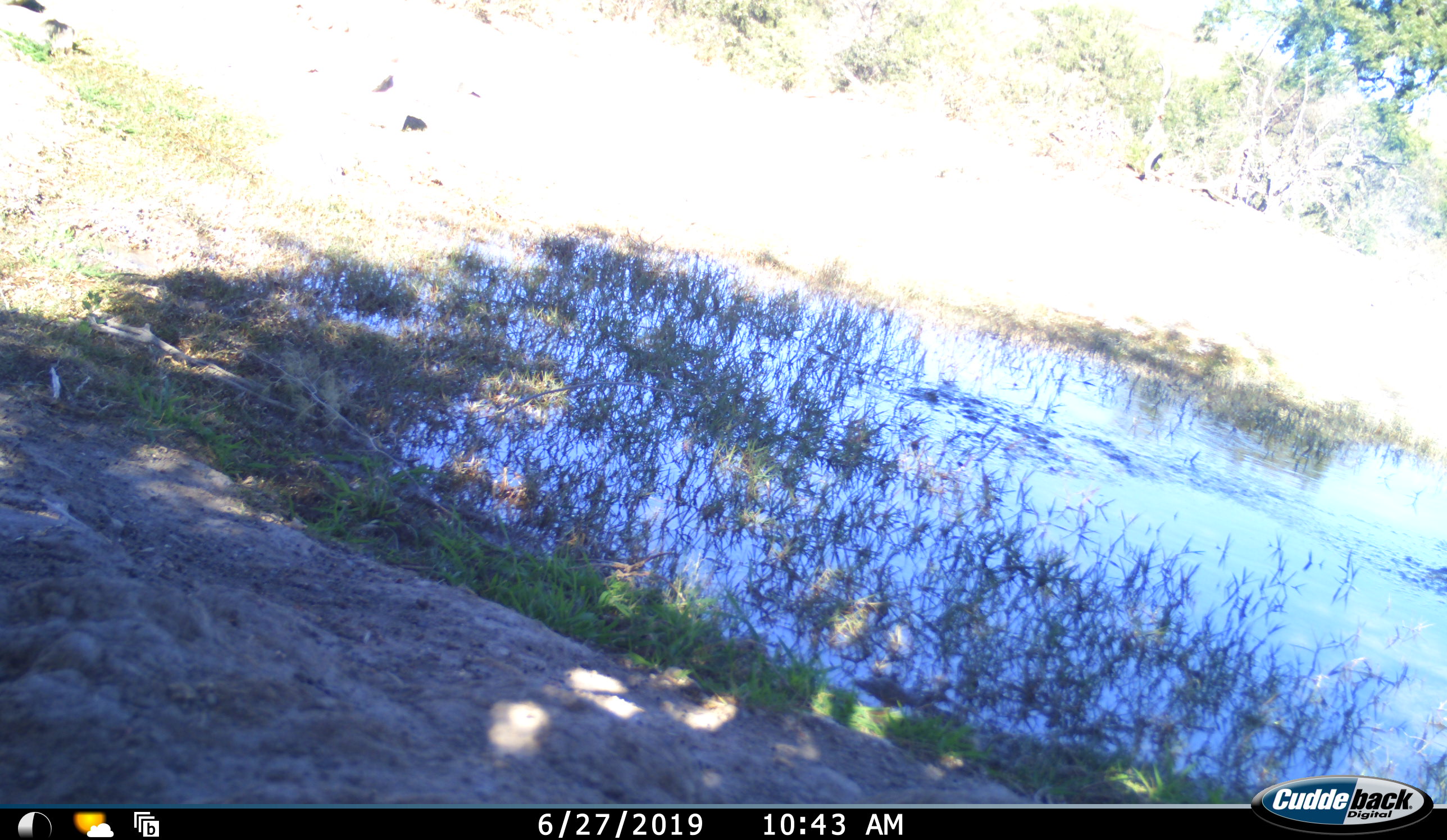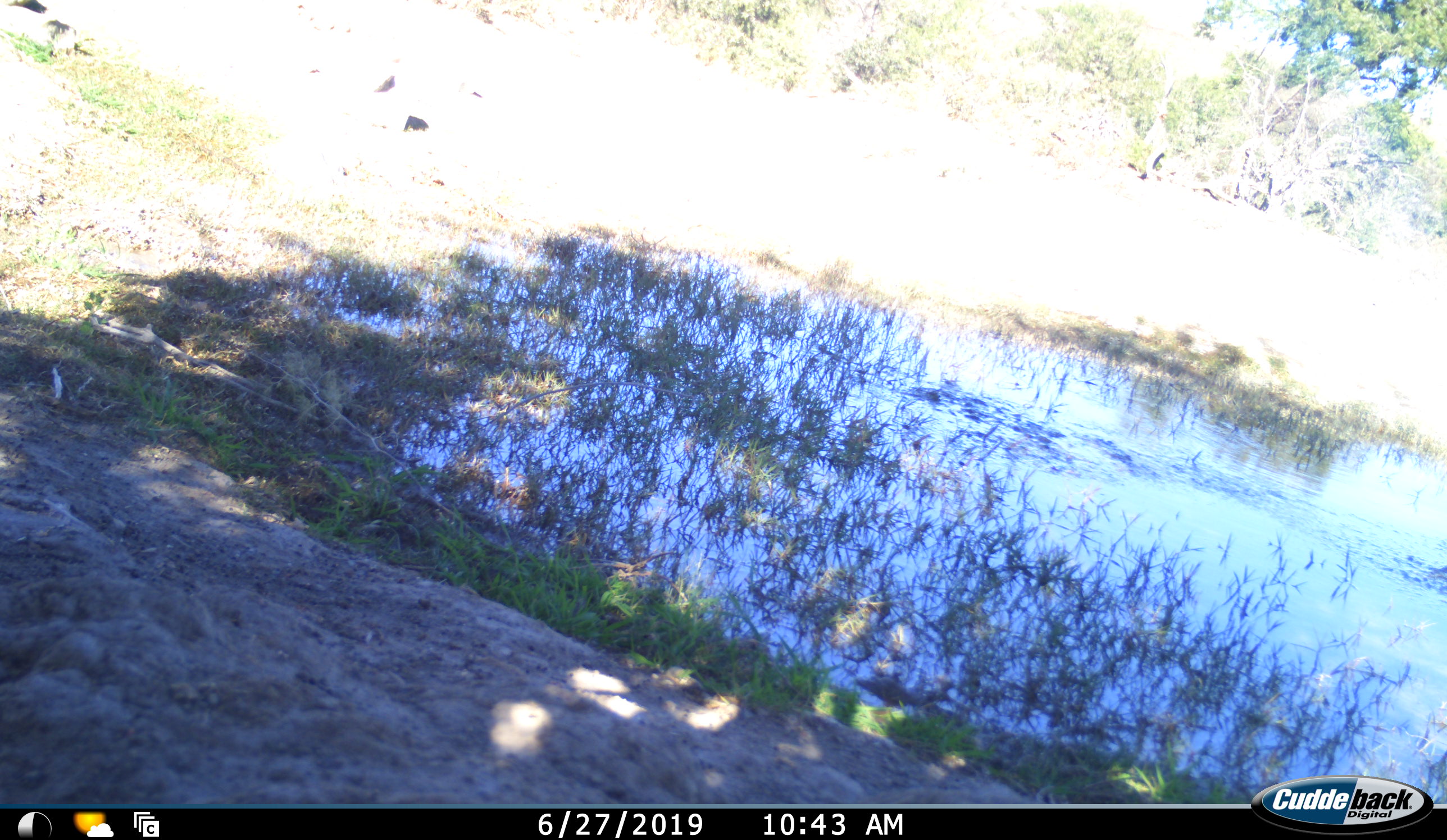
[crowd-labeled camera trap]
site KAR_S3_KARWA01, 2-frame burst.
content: unidentified animal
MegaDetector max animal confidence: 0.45